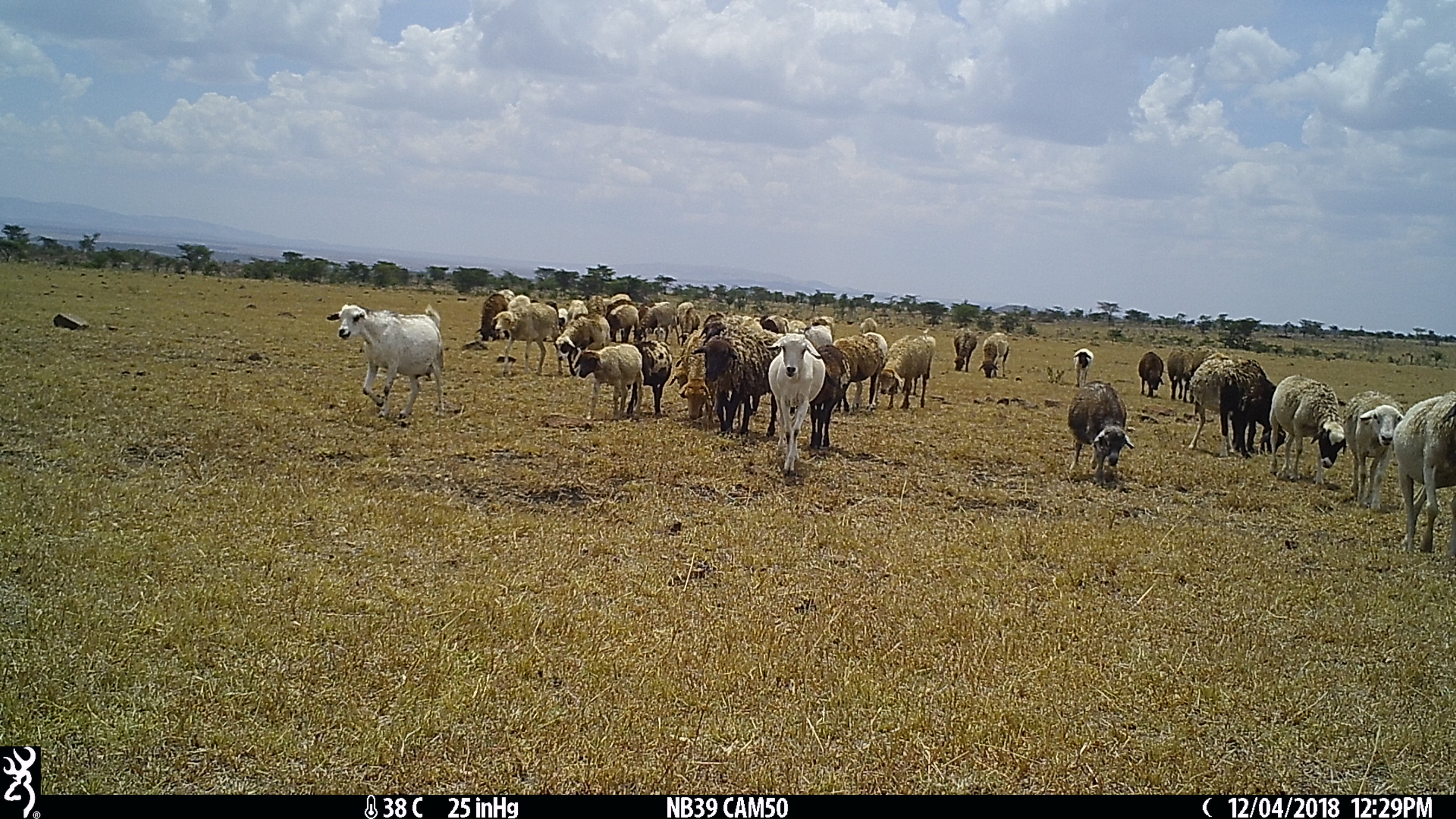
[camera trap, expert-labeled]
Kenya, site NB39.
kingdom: Animalia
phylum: Chordata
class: Mammalia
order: Artiodactyla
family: Bovidae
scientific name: Bovidae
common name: sheep or goat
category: shoat